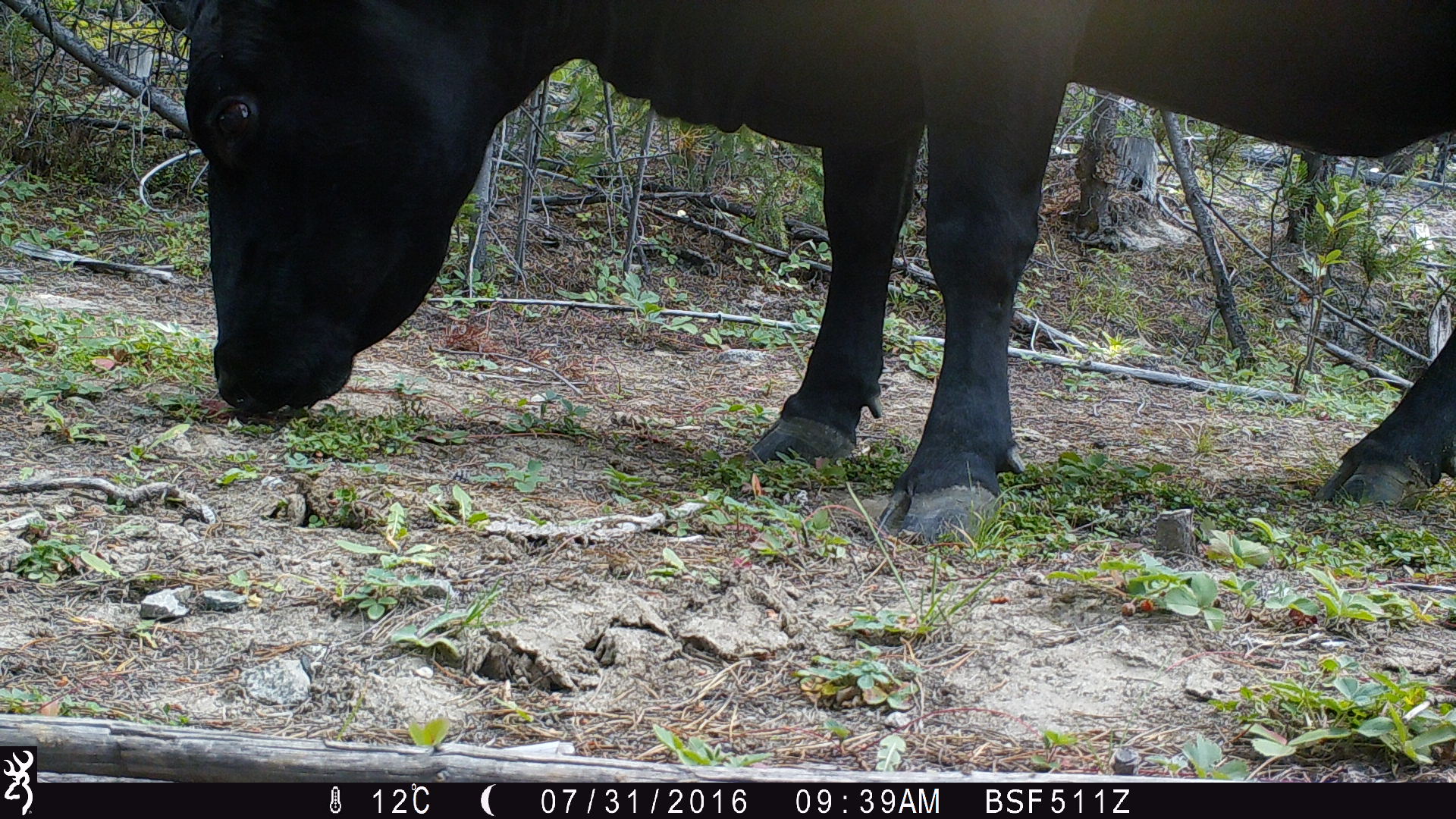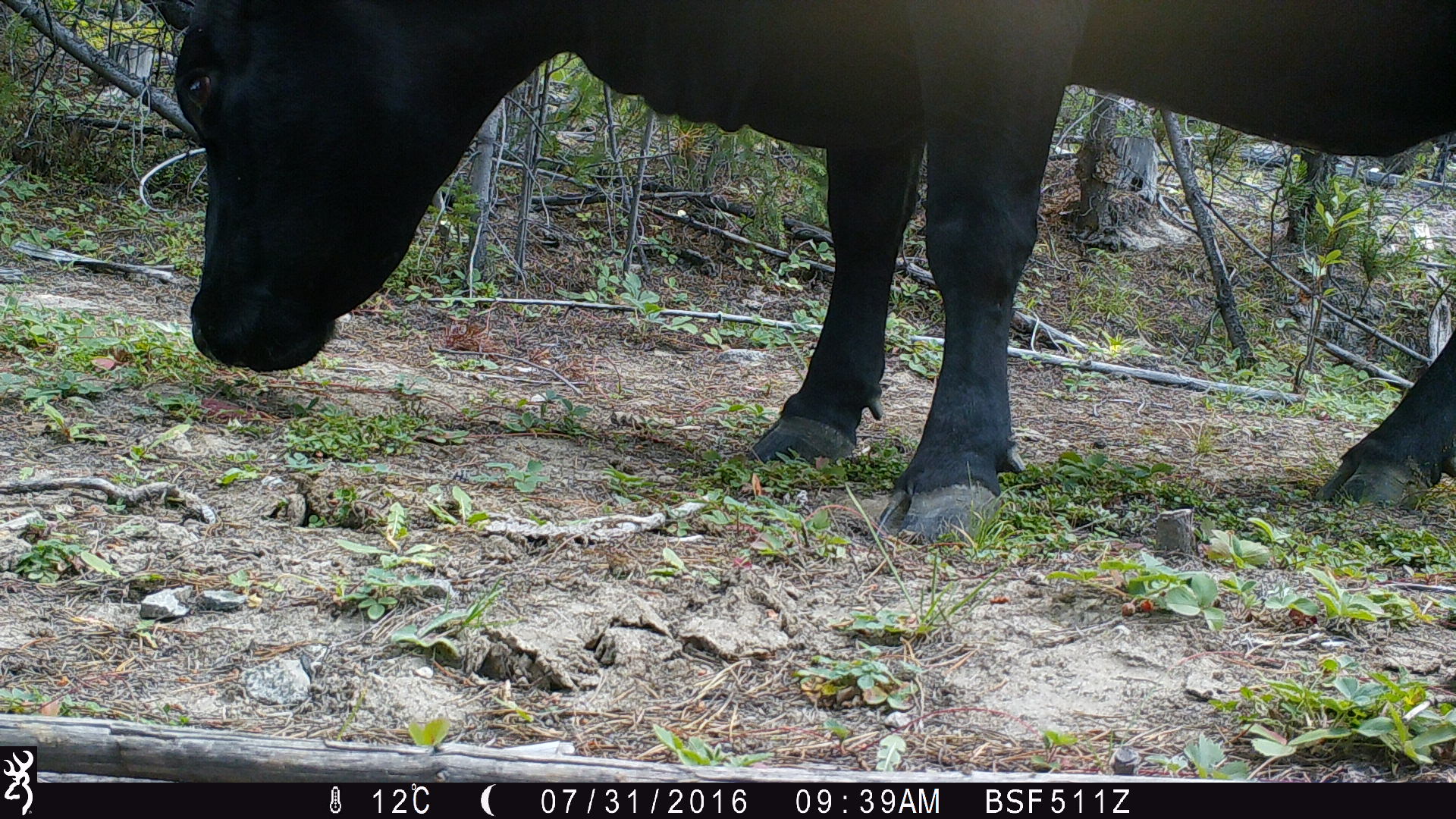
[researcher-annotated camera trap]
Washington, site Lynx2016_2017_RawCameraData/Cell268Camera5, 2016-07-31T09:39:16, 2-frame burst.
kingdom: Animalia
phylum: Chordata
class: Mammalia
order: Artiodactyla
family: Bovidae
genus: Bos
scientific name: Bos taurus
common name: domestic cattle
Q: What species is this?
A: Domestic cattle (Bos taurus).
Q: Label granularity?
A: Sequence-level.